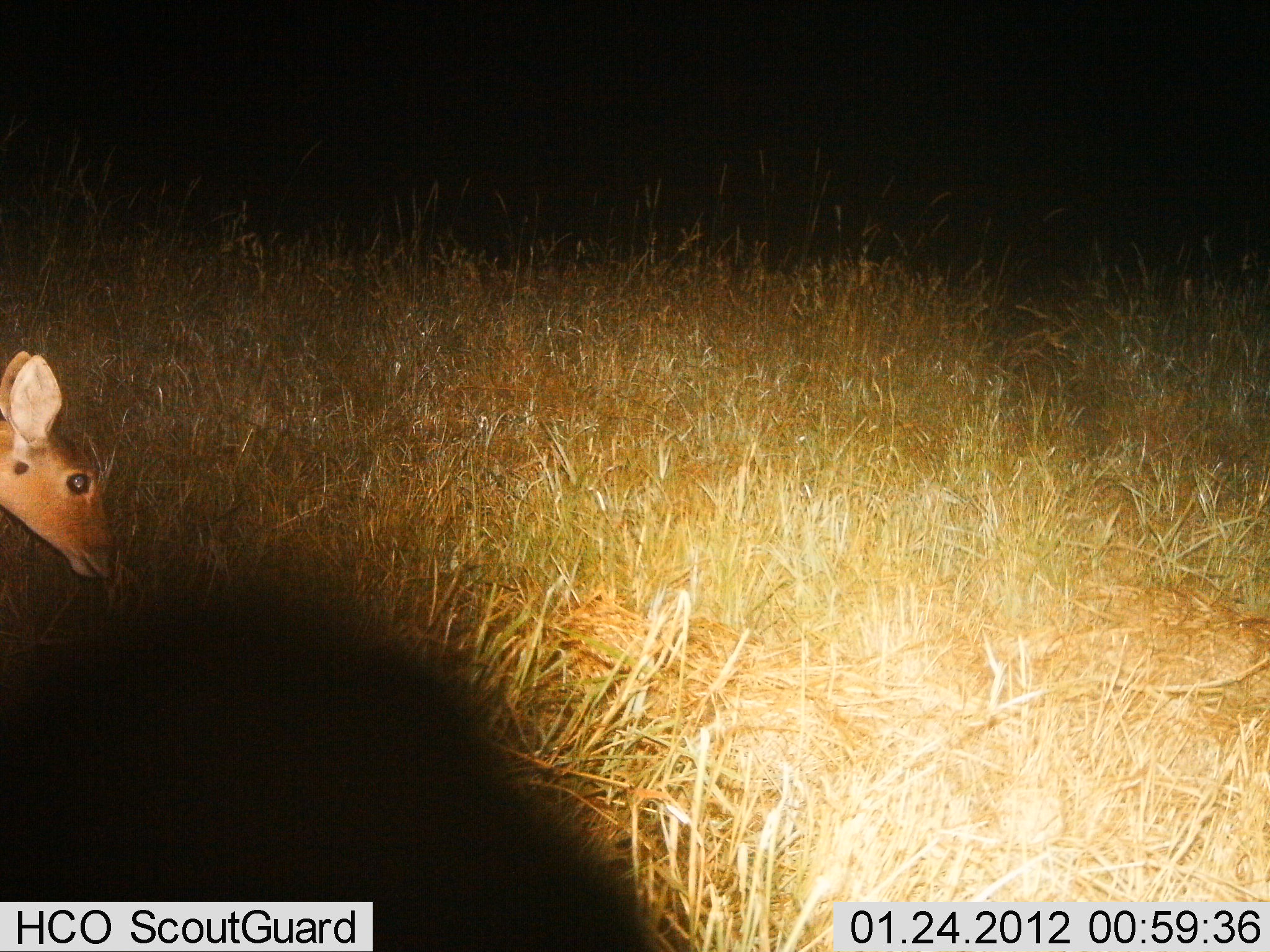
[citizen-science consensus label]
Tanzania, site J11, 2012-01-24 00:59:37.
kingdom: Animalia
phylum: Chordata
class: Mammalia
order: Artiodactyla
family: Bovidae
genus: Redunca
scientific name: Redunca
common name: reedbuck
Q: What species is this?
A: Reedbuck (Redunca).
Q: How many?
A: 1.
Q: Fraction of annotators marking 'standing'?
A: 44%.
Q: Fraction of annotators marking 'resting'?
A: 0%.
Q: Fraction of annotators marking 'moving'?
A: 25%.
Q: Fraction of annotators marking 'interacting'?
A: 0%.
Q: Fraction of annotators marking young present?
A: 0%.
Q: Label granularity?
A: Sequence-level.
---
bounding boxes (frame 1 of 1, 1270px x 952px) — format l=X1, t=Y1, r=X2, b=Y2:
animal: l=0, t=350, r=120, b=582